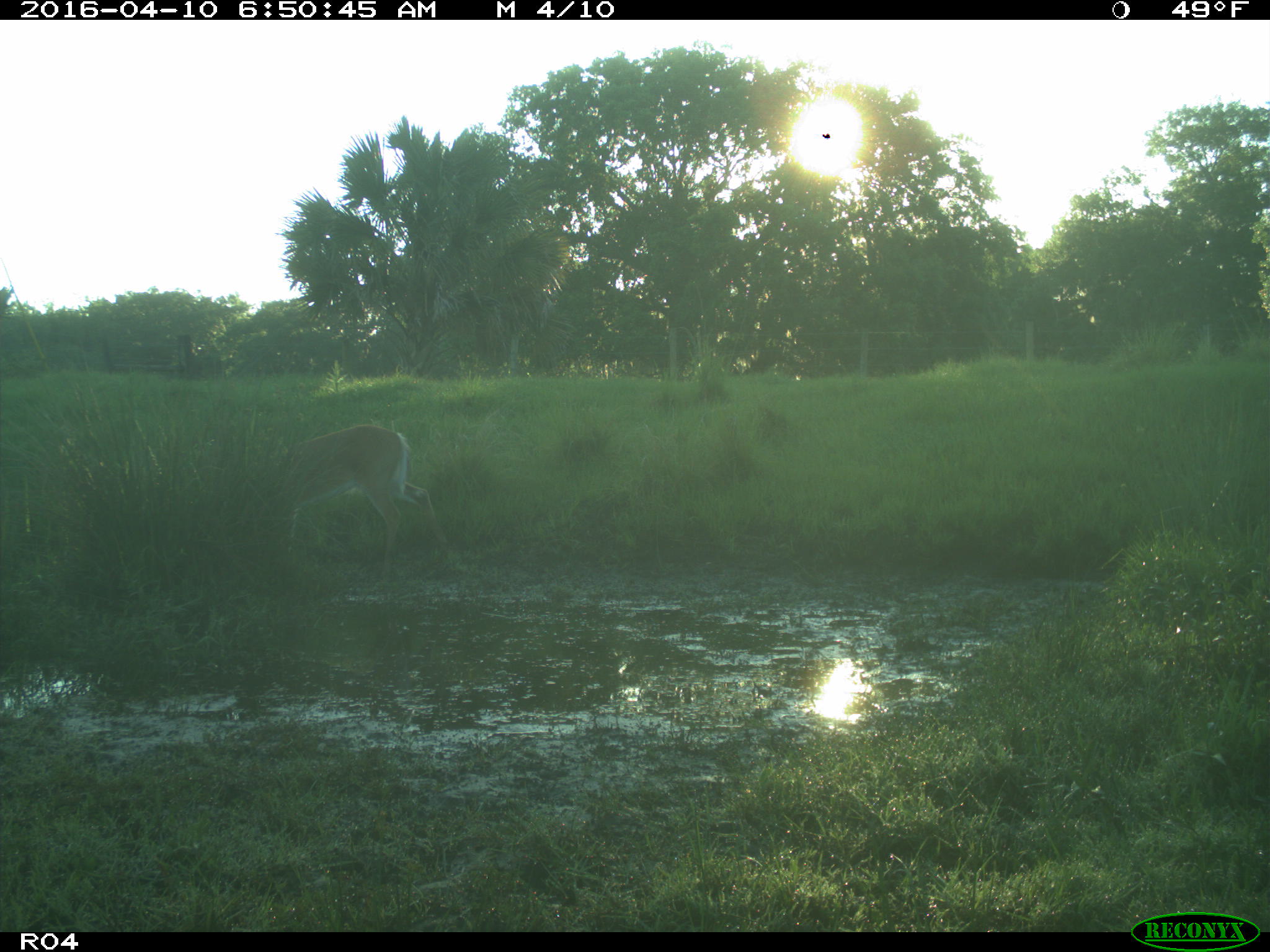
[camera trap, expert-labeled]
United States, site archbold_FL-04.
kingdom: Animalia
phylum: Chordata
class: Mammalia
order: Artiodactyla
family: Cervidae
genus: Odocoileus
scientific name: Odocoileus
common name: deer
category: unidentified deer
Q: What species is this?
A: Unidentified deer (deer) (Odocoileus).